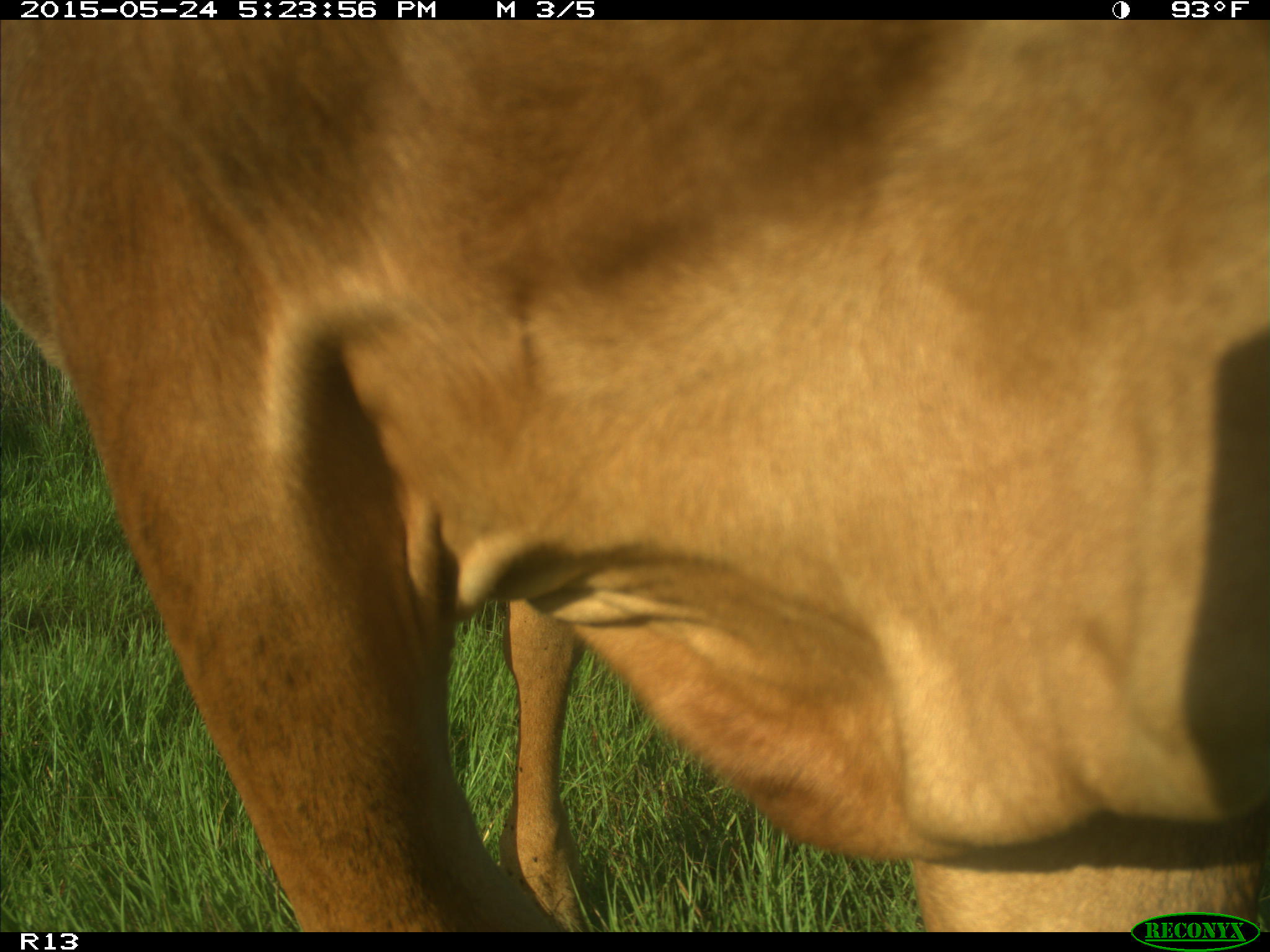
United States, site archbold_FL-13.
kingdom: Animalia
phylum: Chordata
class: Mammalia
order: Artiodactyla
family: Bovidae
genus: Bos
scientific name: Bos taurus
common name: domestic cow